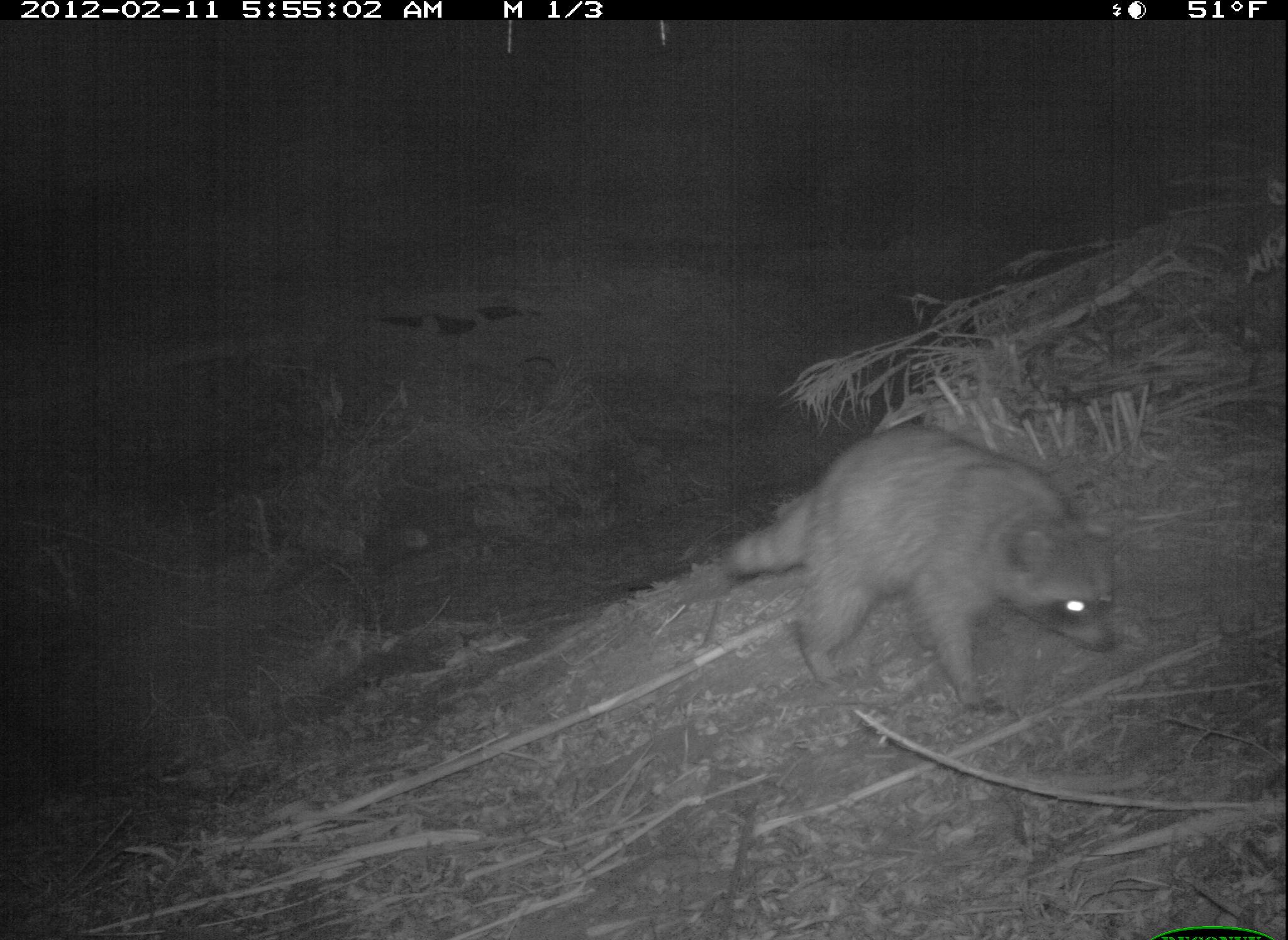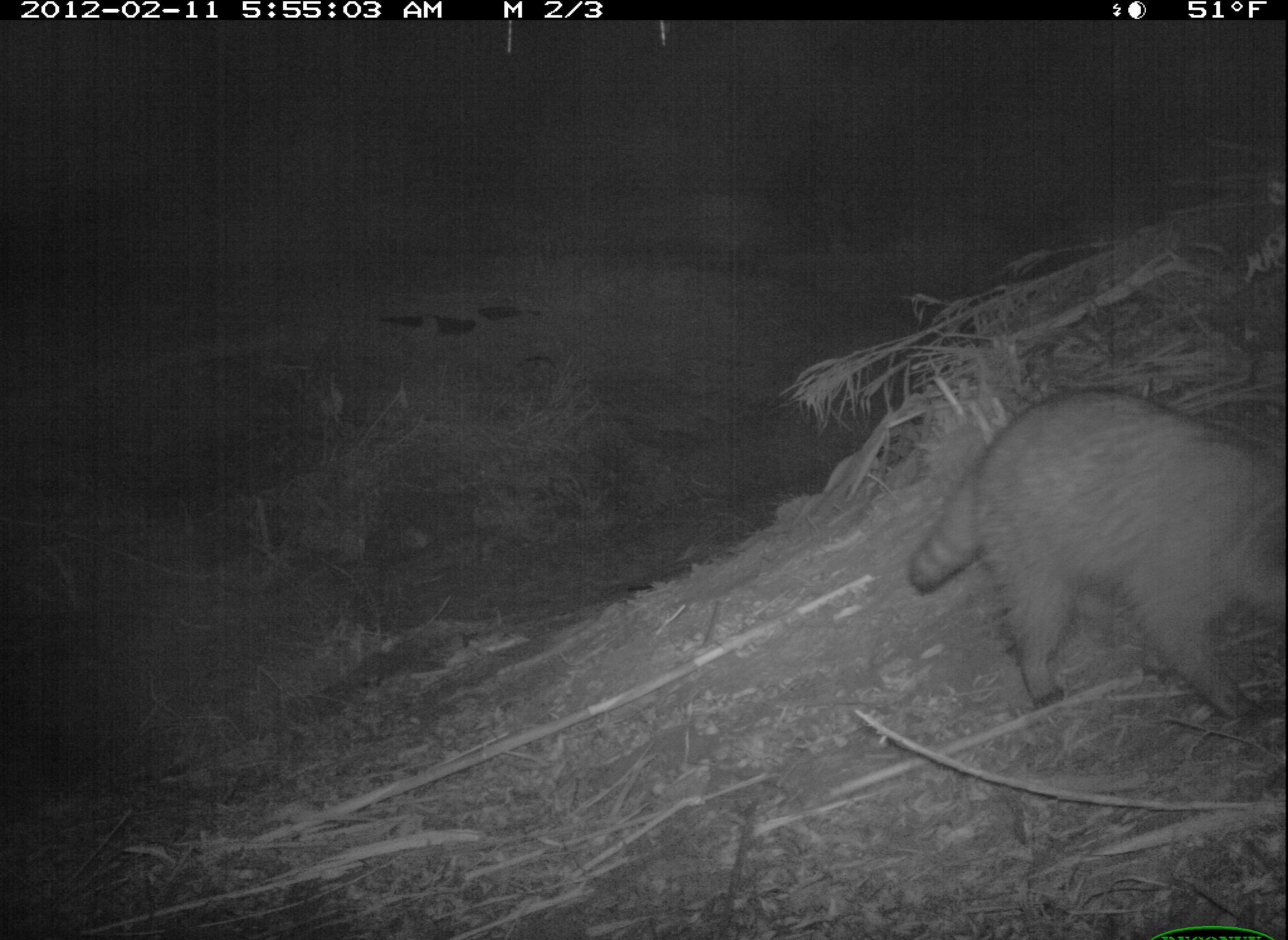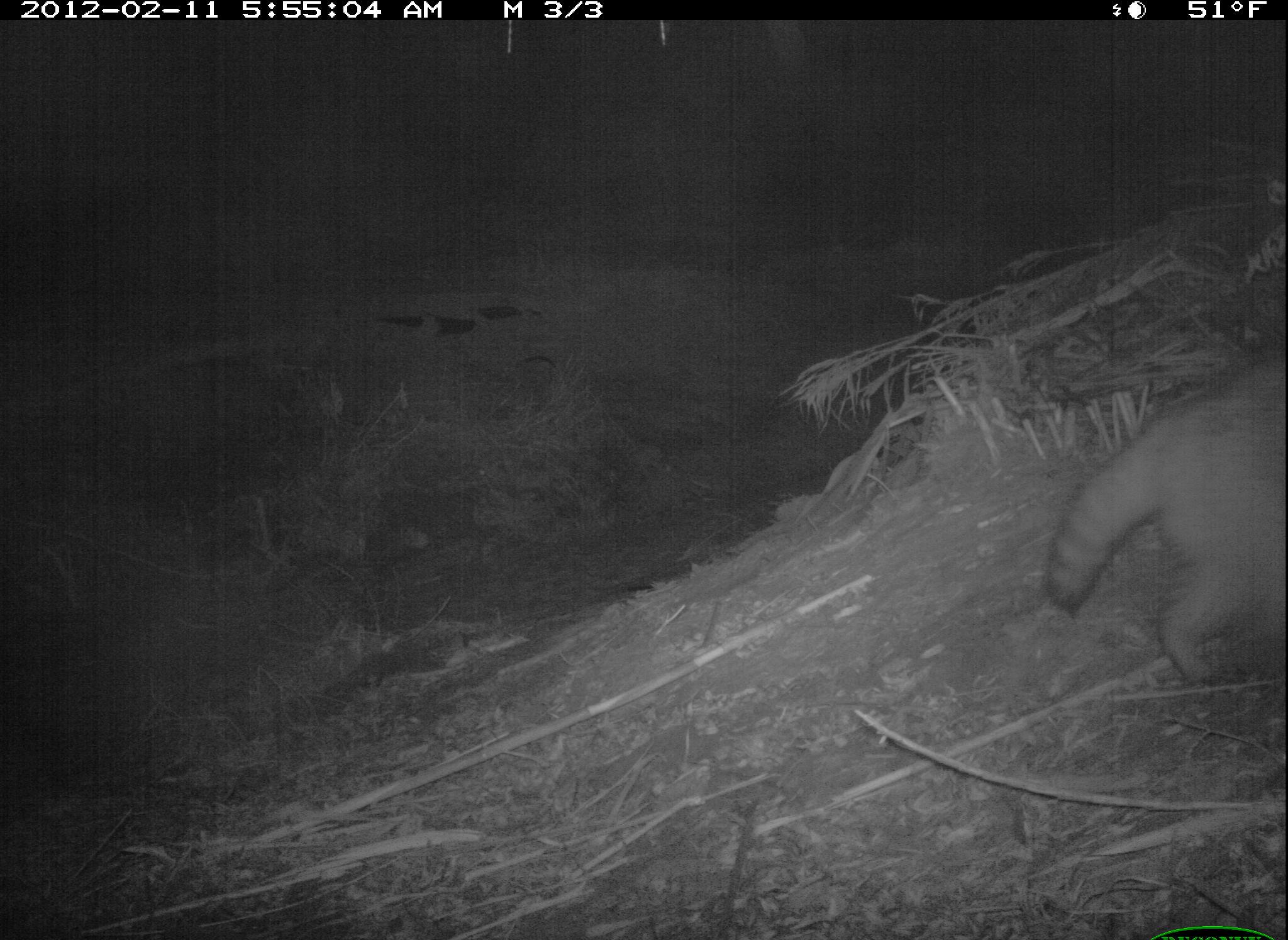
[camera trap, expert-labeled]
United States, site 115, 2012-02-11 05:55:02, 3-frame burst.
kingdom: Animalia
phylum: Chordata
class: Mammalia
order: Carnivora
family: Procyonidae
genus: Procyon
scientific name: Procyon lotor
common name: raccoon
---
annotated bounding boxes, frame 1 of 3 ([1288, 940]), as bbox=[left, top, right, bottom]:
raccoon: bbox=[702, 406, 1145, 725]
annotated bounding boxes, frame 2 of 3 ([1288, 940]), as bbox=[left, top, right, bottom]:
raccoon: bbox=[892, 364, 1286, 709]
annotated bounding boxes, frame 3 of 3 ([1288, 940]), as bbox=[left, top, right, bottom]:
raccoon: bbox=[1032, 353, 1285, 717]